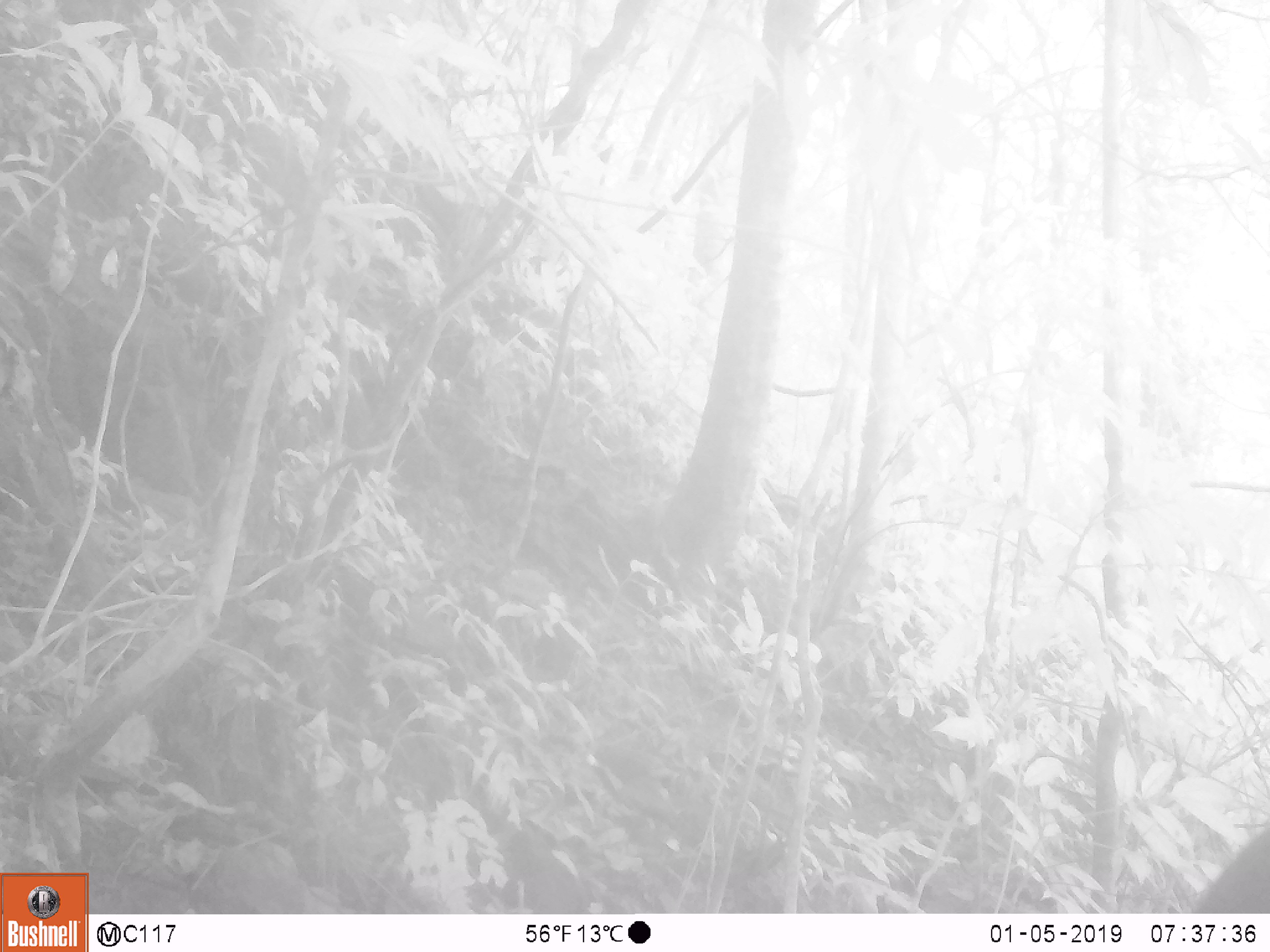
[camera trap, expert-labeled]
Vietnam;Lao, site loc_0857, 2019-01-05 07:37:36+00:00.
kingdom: Animalia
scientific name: Animalia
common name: animal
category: unidentified animal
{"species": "unidentified animal (animal) (Animalia)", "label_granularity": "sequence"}